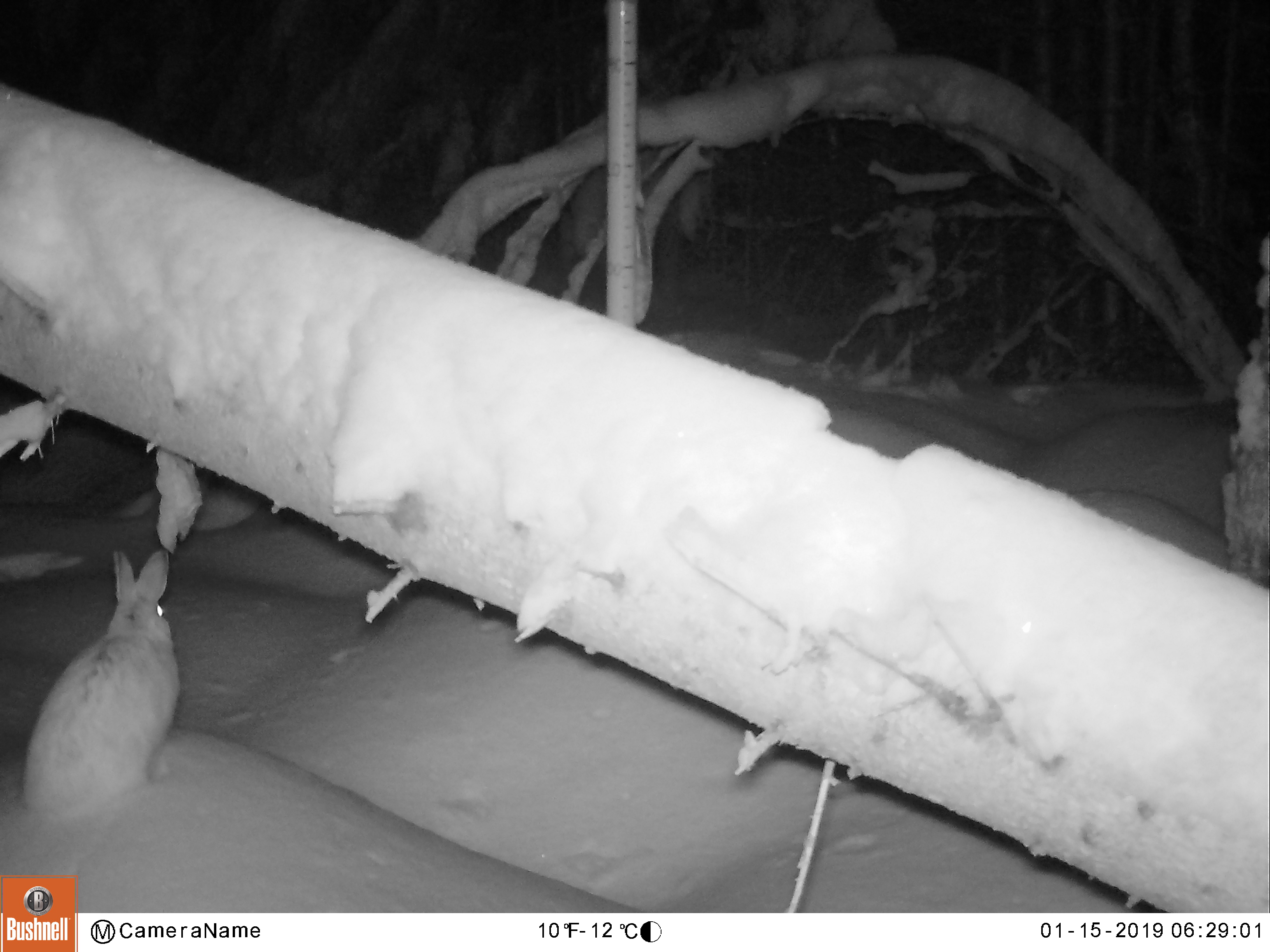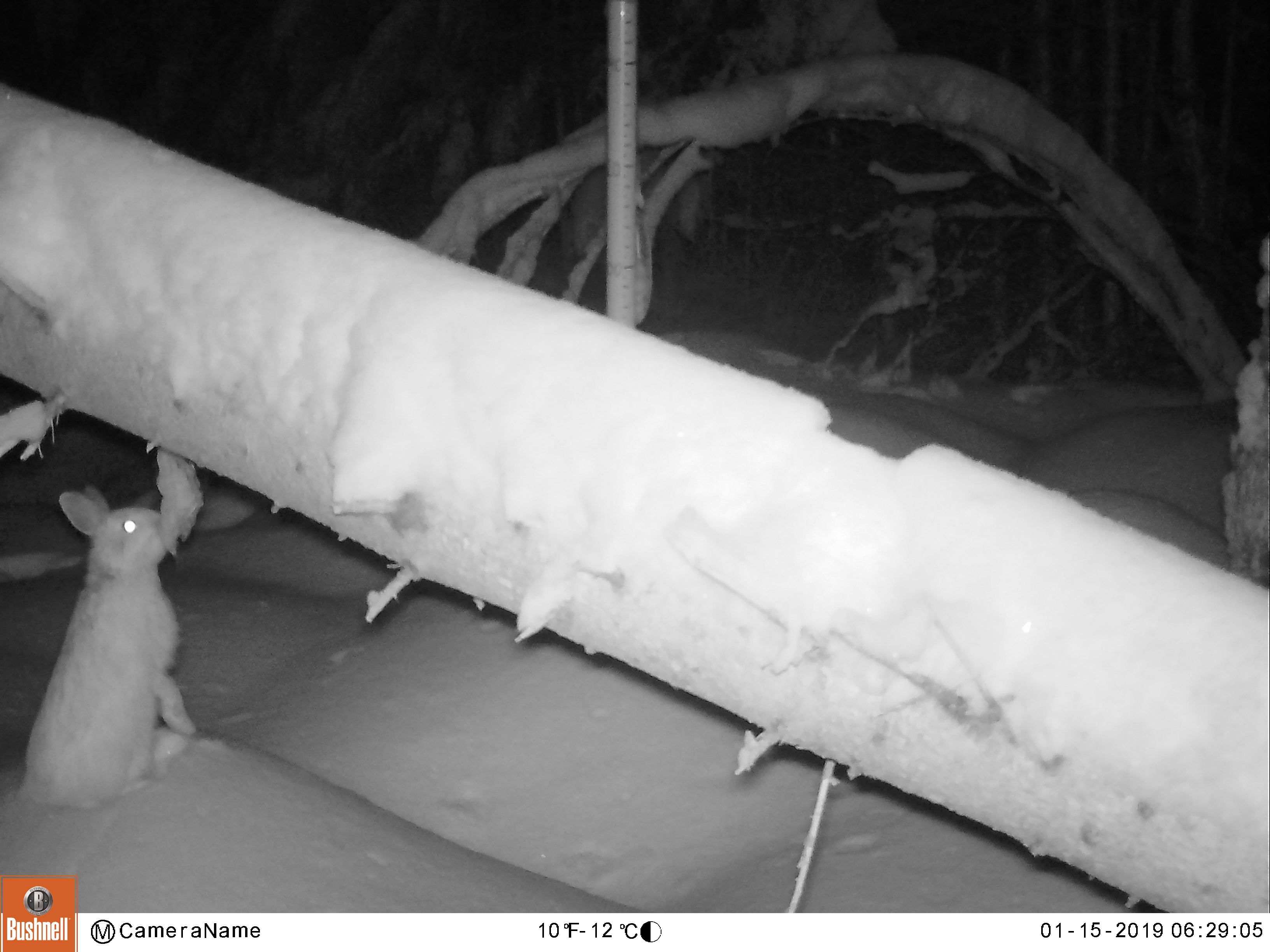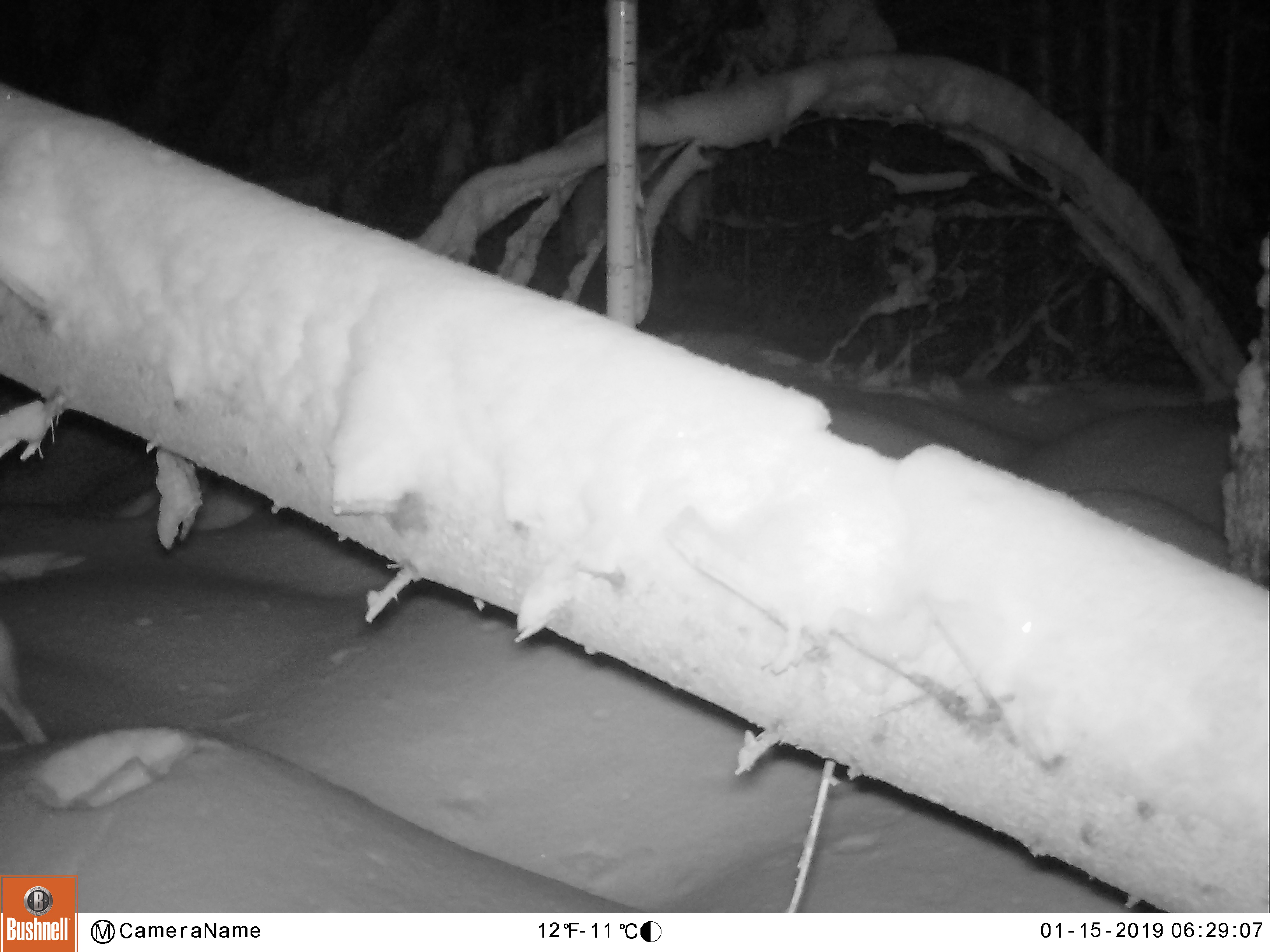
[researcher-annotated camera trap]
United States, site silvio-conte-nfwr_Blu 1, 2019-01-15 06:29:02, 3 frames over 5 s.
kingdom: Animalia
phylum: Chordata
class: Mammalia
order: Lagomorpha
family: Leporidae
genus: Lepus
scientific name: Lepus americanus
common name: snowshoe hare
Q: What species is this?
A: Snowshoe hare (Lepus americanus).